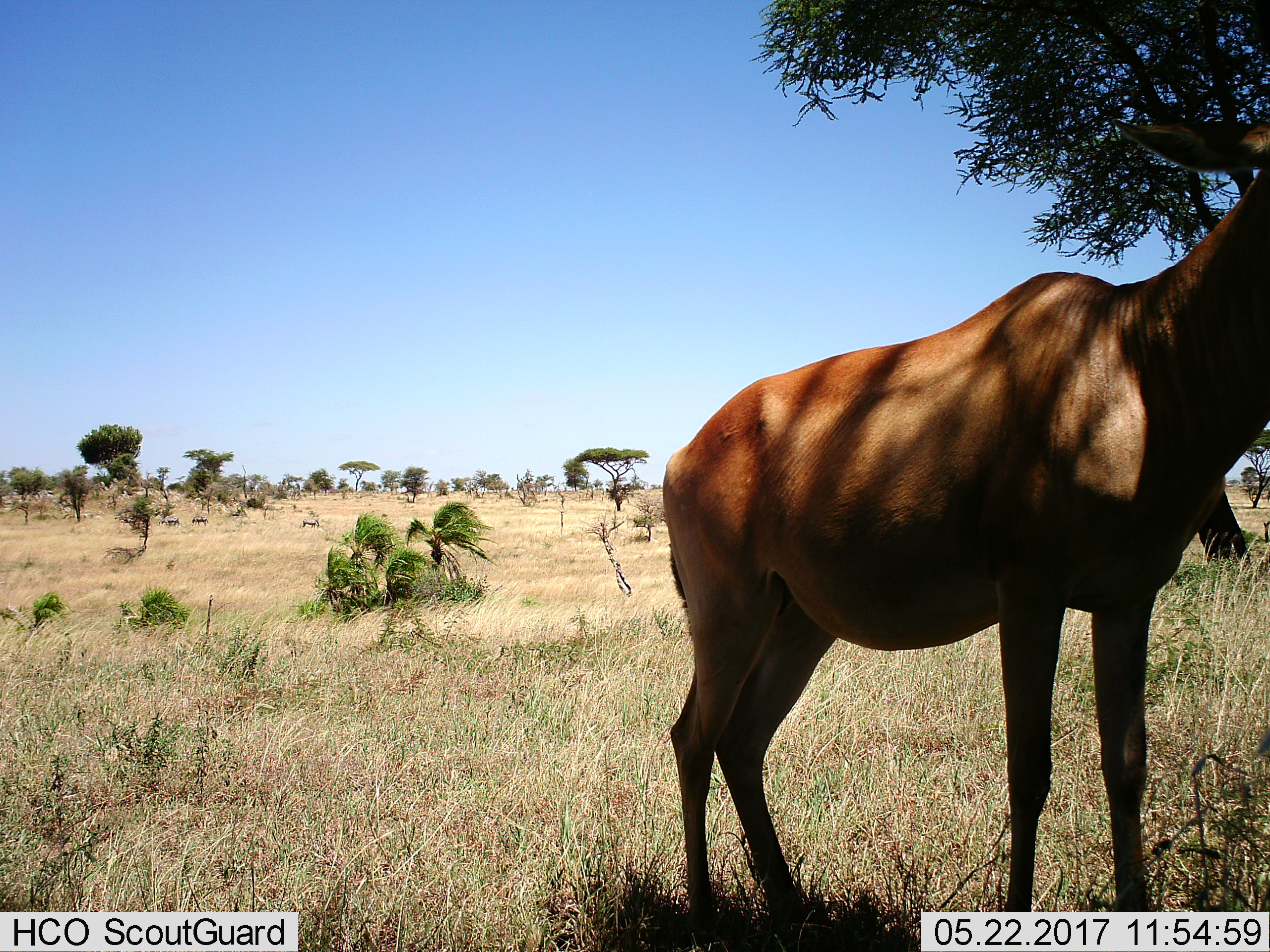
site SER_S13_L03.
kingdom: Animalia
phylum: Chordata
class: Mammalia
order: Artiodactyla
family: Bovidae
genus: Alcelaphus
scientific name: Alcelaphus buselaphus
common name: hartebeest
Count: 1.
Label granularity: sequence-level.